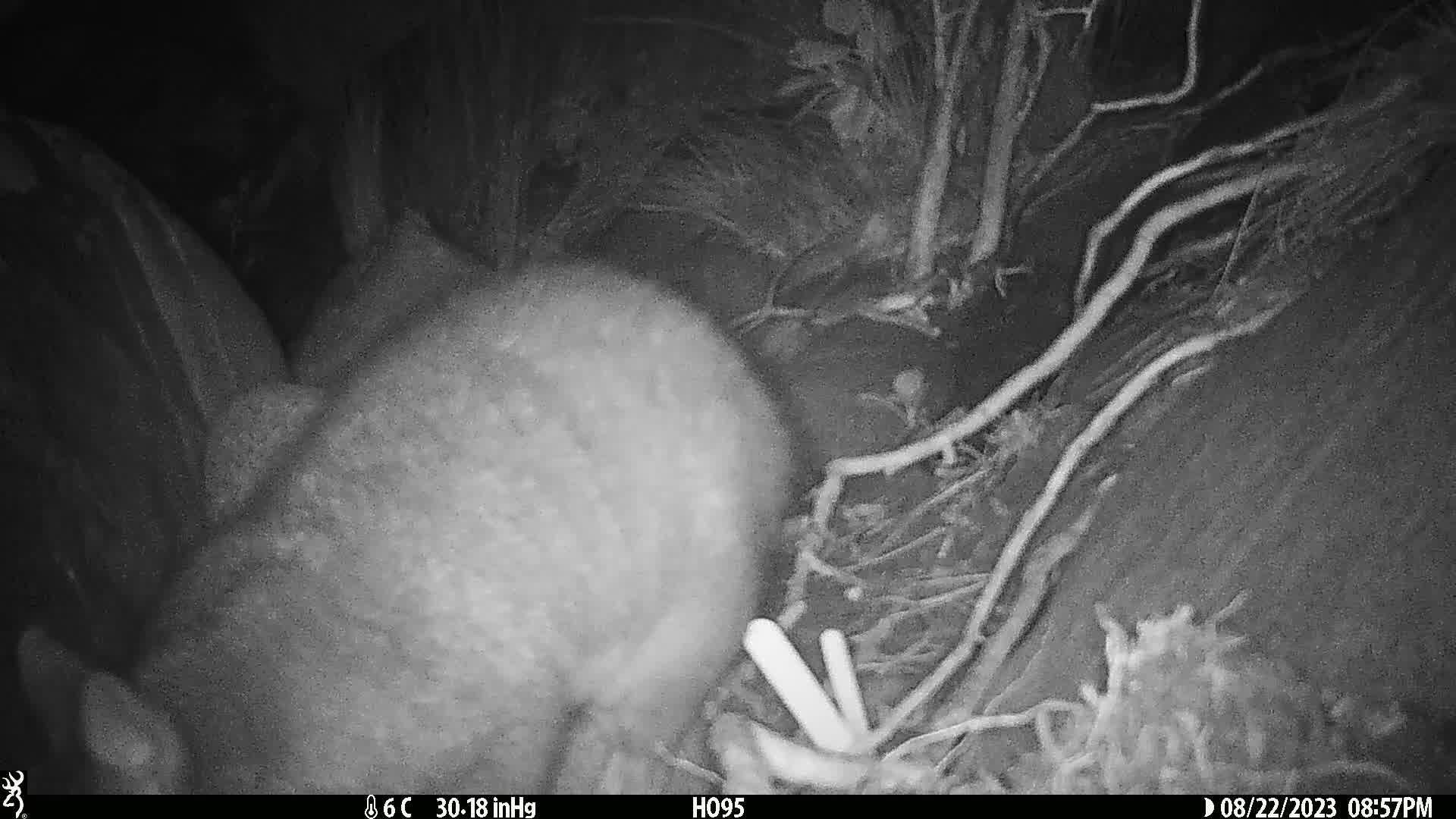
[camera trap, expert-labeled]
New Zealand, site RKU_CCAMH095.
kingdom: Animalia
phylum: Chordata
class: Mammalia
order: Diprotodontia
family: Phalangeridae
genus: Trichosurus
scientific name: Trichosurus vulpecula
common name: common brushtail possum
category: possum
Possum (common brushtail possum) (Trichosurus vulpecula).